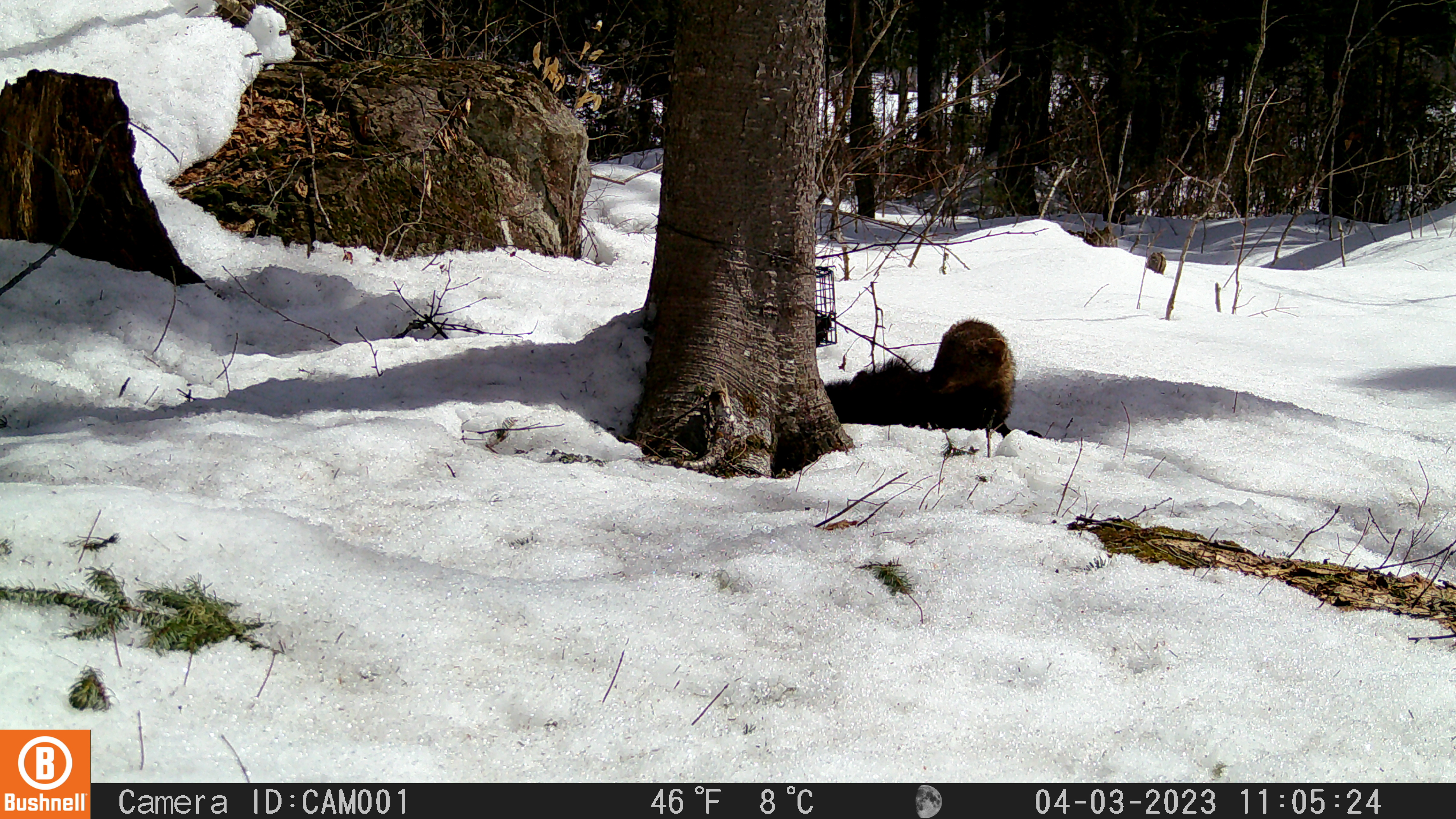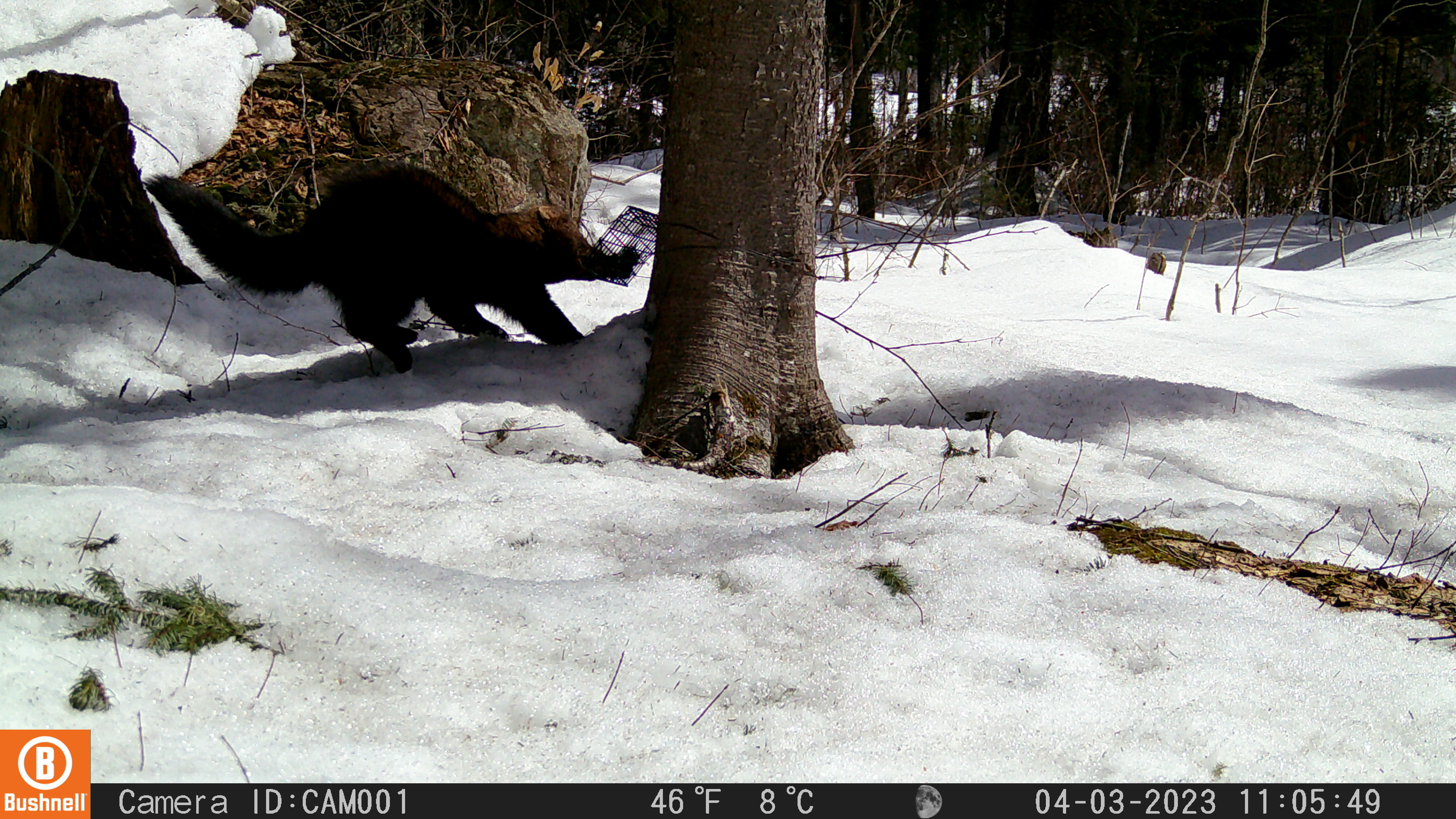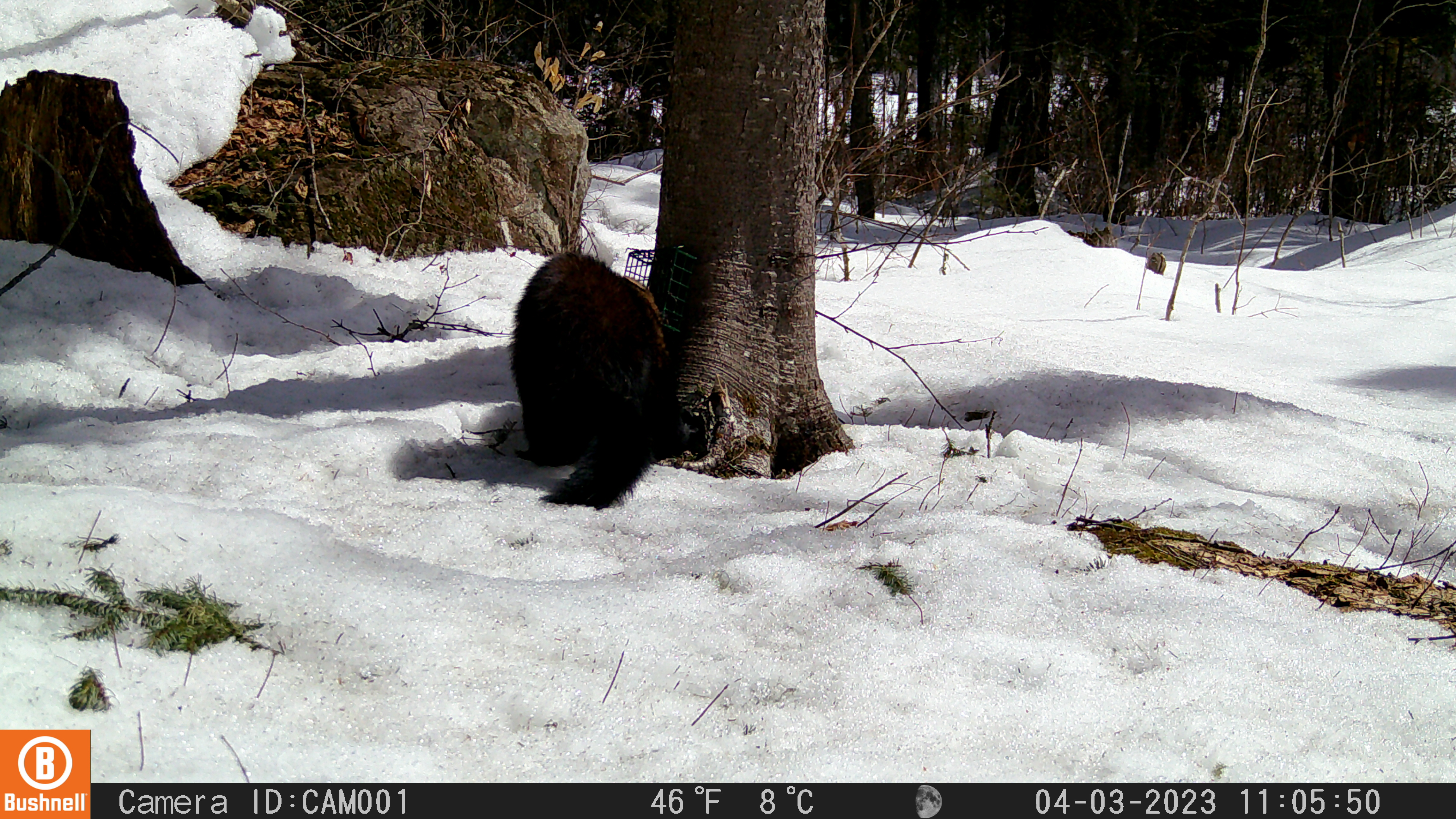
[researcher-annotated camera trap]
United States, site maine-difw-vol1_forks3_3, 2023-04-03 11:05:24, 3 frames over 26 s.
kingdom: Animalia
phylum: Chordata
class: Mammalia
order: Carnivora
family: Mustelidae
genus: Pekania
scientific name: Pekania pennanti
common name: fisher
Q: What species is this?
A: Fisher (Pekania pennanti).